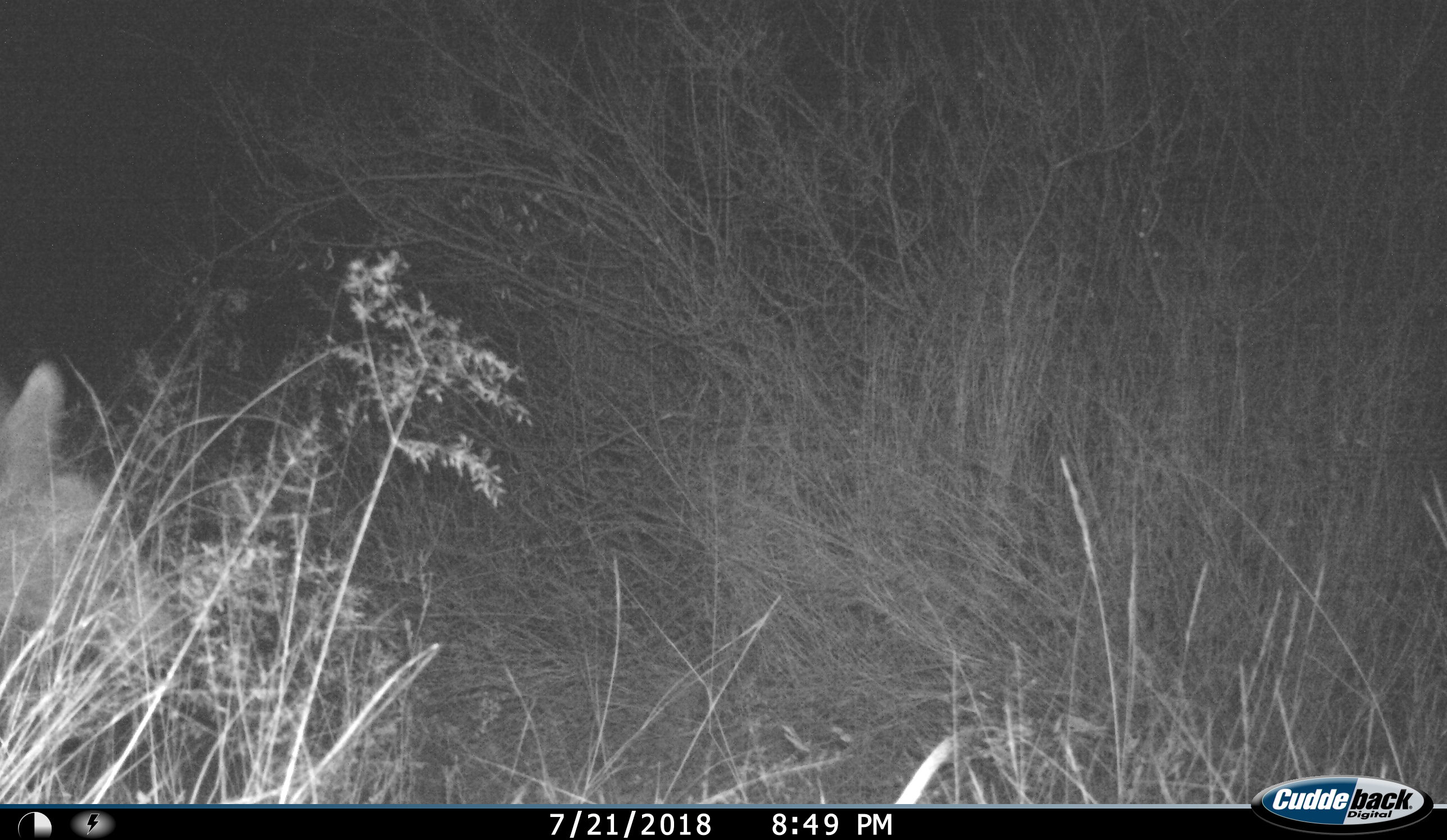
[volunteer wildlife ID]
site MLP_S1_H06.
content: unidentified animal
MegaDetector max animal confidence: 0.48